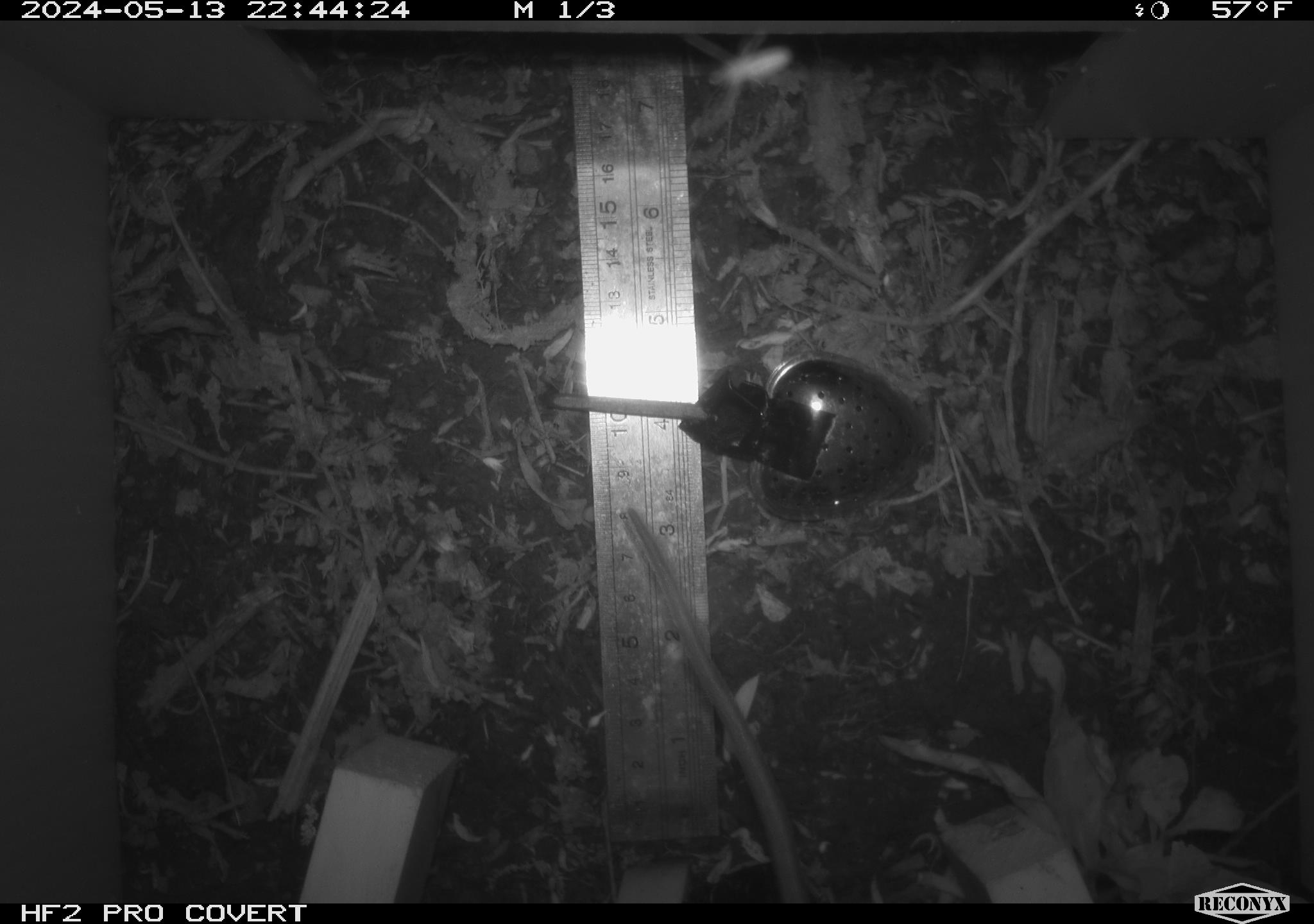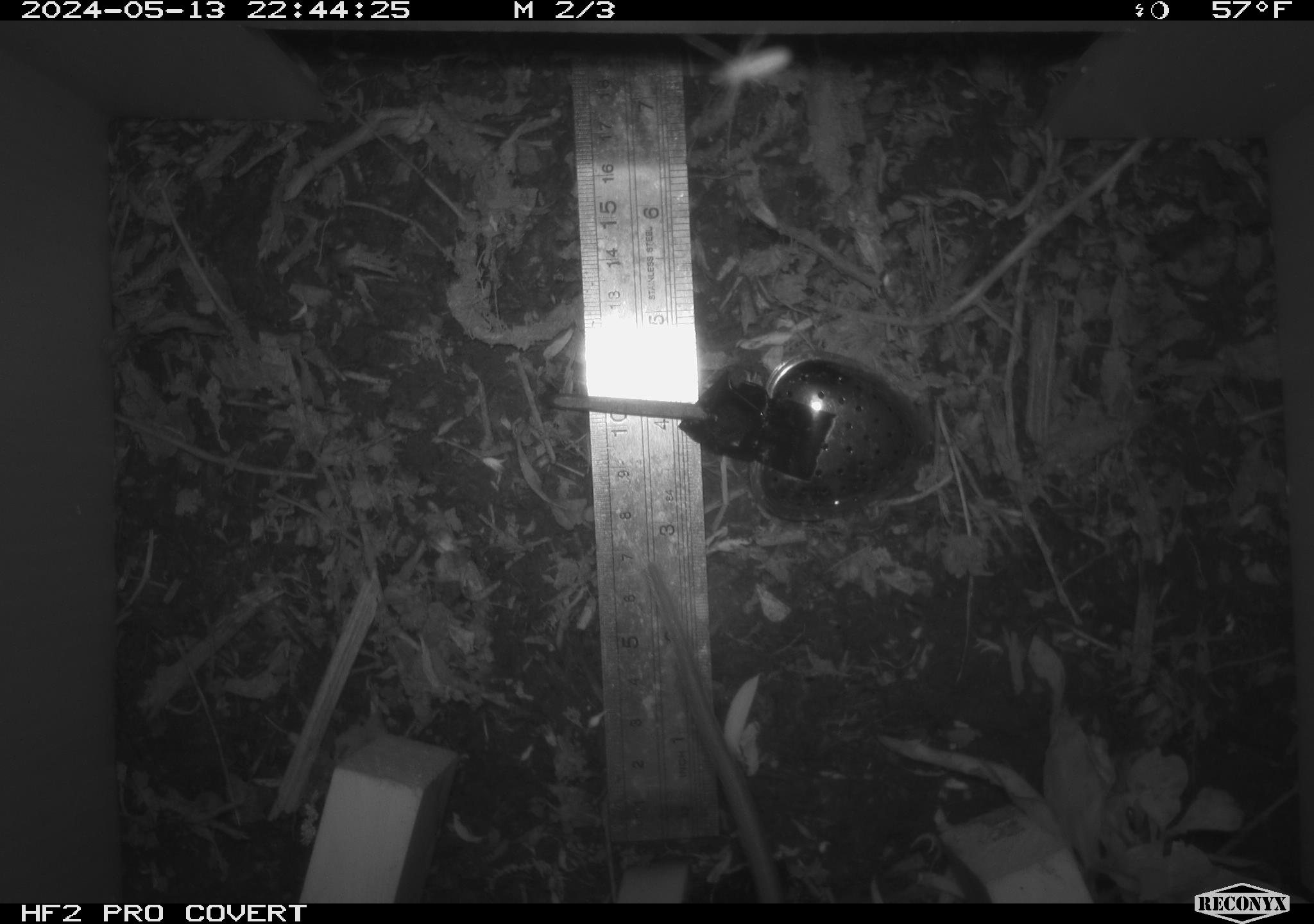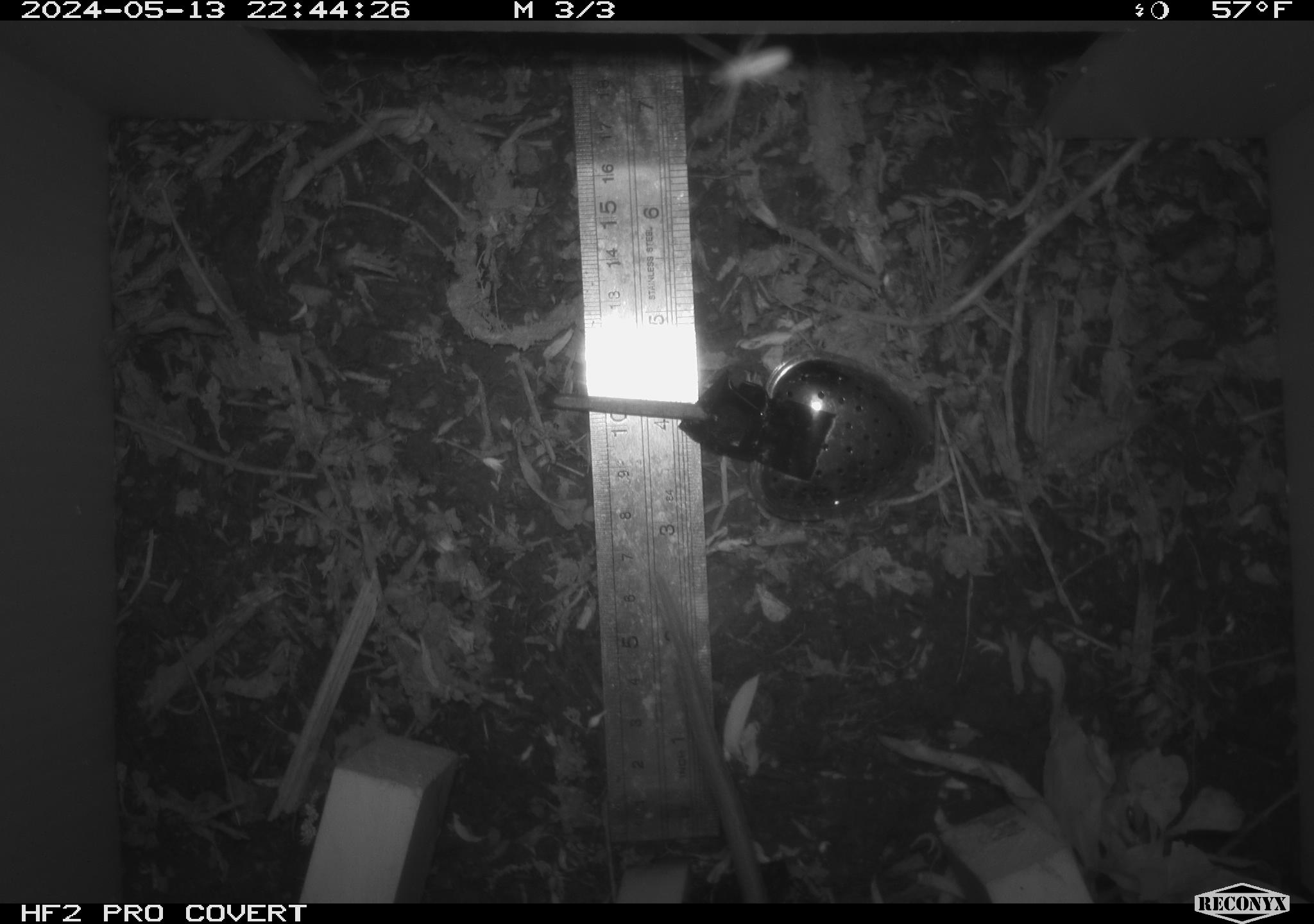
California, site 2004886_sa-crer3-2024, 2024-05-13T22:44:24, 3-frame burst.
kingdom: Animalia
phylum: Chordata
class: Mammalia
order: Rodentia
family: Muridae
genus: Rattus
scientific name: Rattus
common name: rat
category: rattus species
Rattus species (rat) (Rattus).